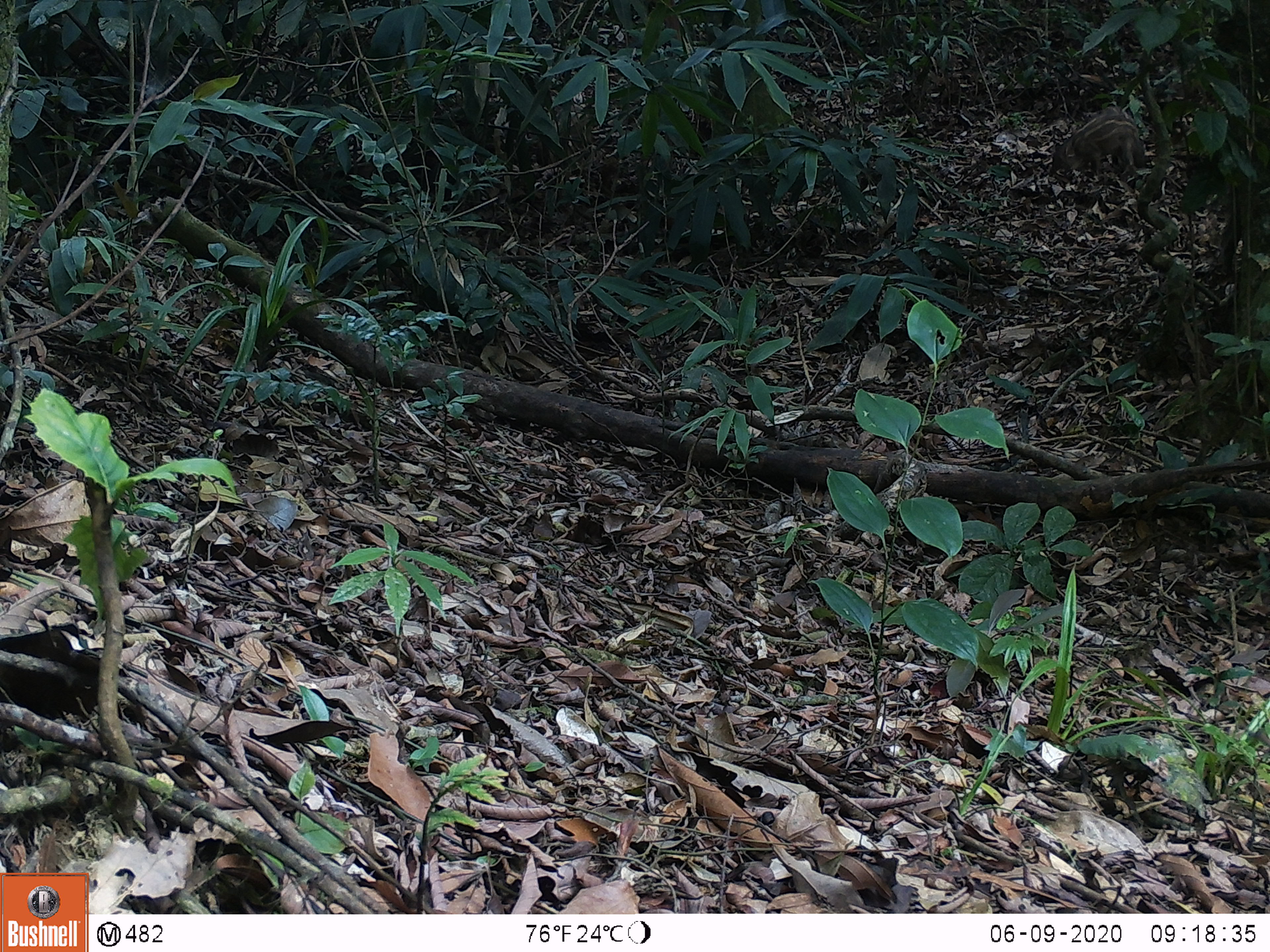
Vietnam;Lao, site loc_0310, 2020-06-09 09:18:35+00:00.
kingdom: Animalia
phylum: Chordata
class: Mammalia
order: Artiodactyla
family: Suidae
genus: Sus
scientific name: Sus scrofa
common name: eurasian wild pig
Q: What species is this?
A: Eurasian wild pig (Sus scrofa).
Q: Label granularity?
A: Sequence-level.